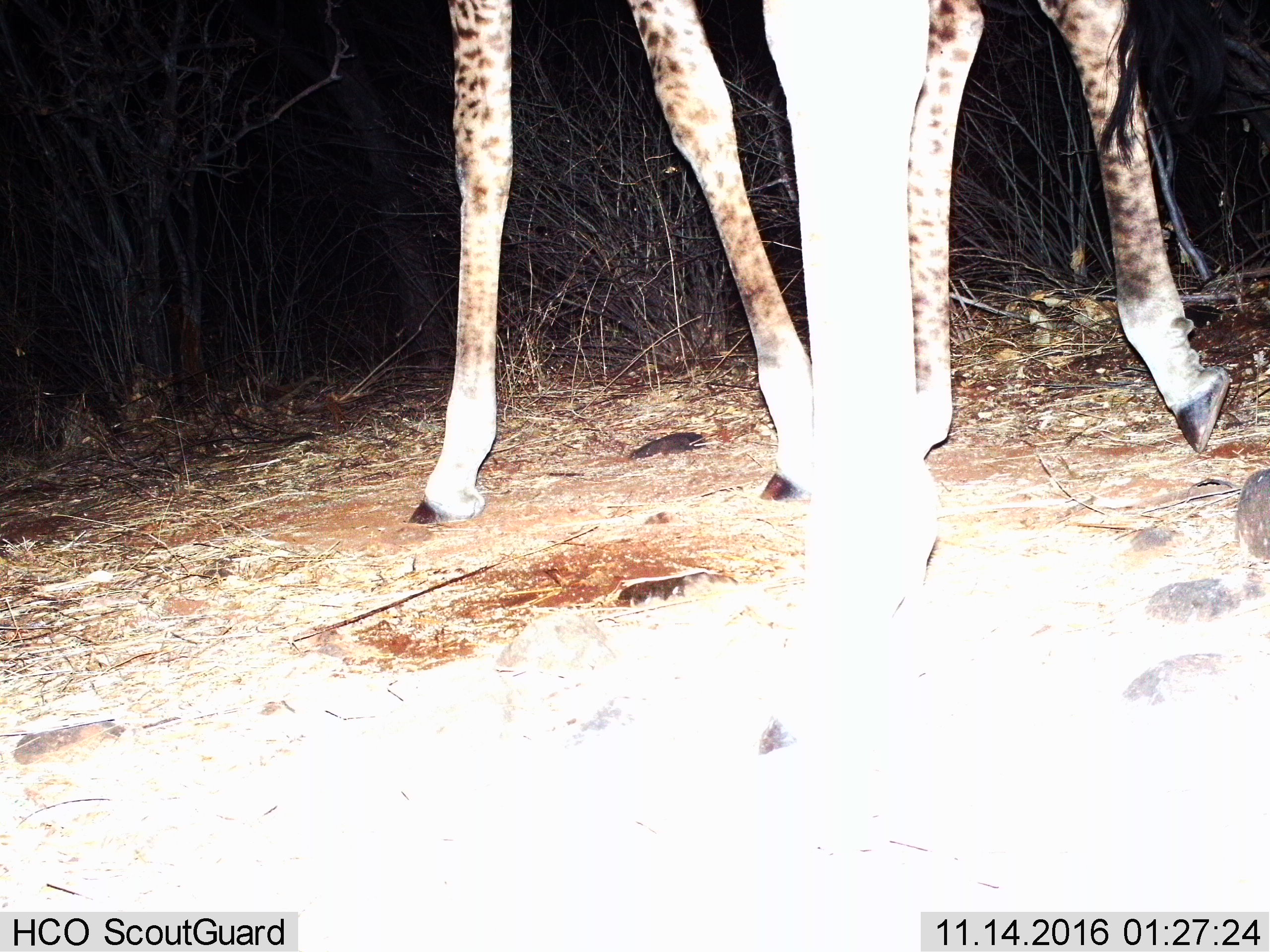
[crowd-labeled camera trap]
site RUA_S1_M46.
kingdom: Animalia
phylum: Chordata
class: Mammalia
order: Artiodactyla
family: Giraffidae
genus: Giraffa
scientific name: Giraffa camelopardalis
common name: giraffe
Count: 2.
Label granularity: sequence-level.